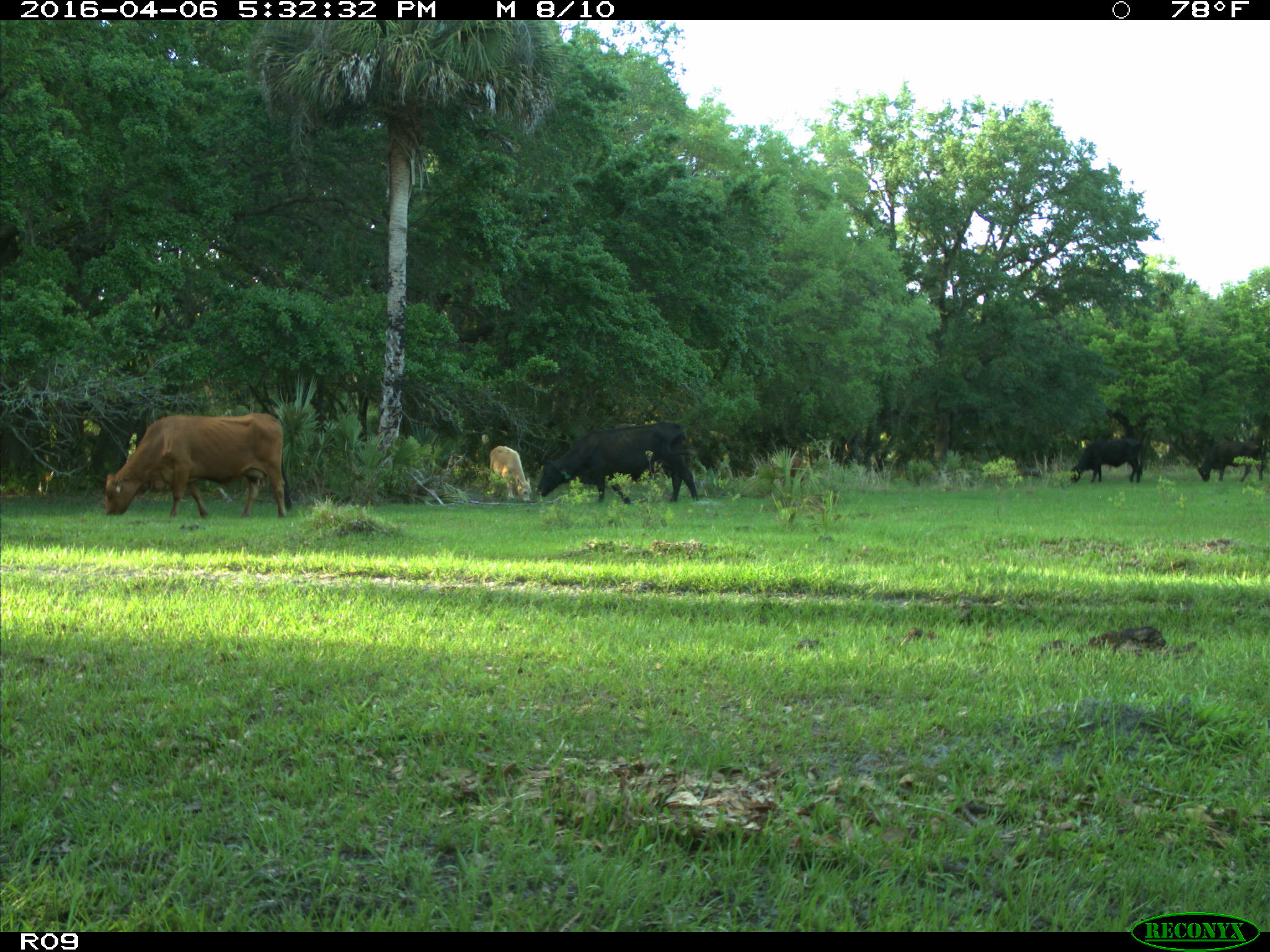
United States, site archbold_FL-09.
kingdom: Animalia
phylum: Chordata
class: Mammalia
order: Artiodactyla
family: Bovidae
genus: Bos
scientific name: Bos taurus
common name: domestic cow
Bos taurus (domestic cow).